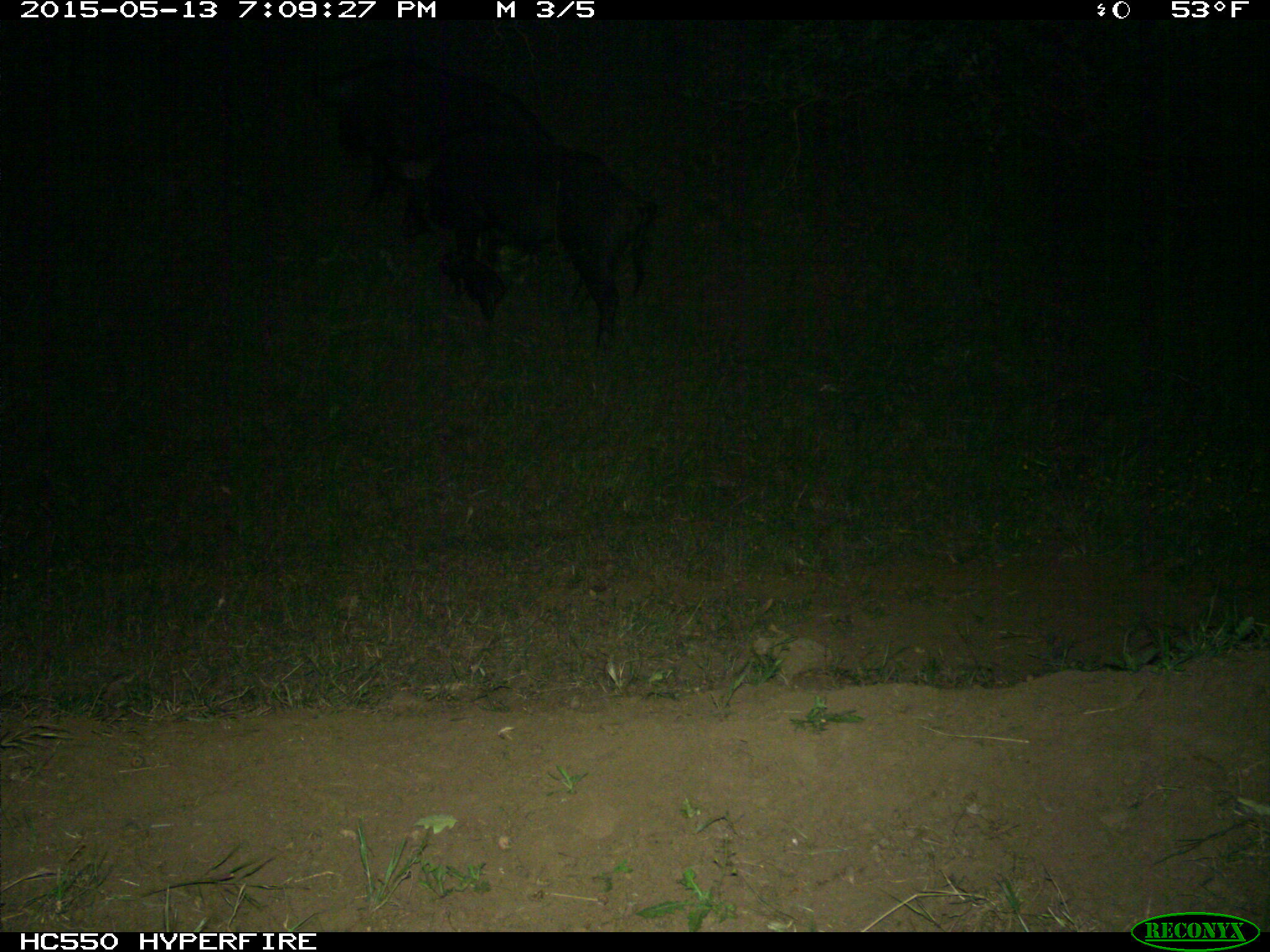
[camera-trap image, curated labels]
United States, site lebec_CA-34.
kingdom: Animalia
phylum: Chordata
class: Mammalia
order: Artiodactyla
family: Suidae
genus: Sus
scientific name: Sus scrofa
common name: wild boar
Sus scrofa (wild boar).